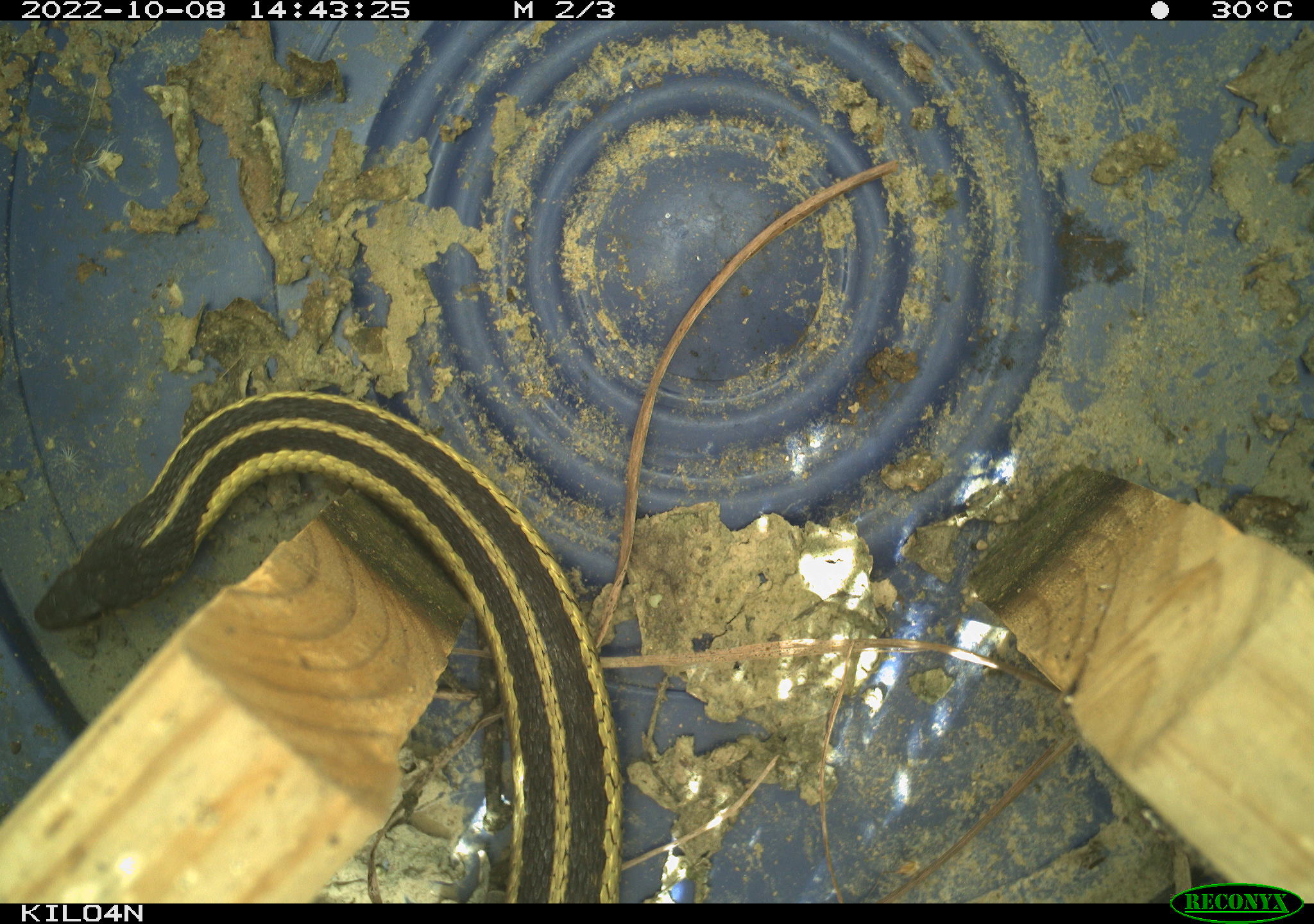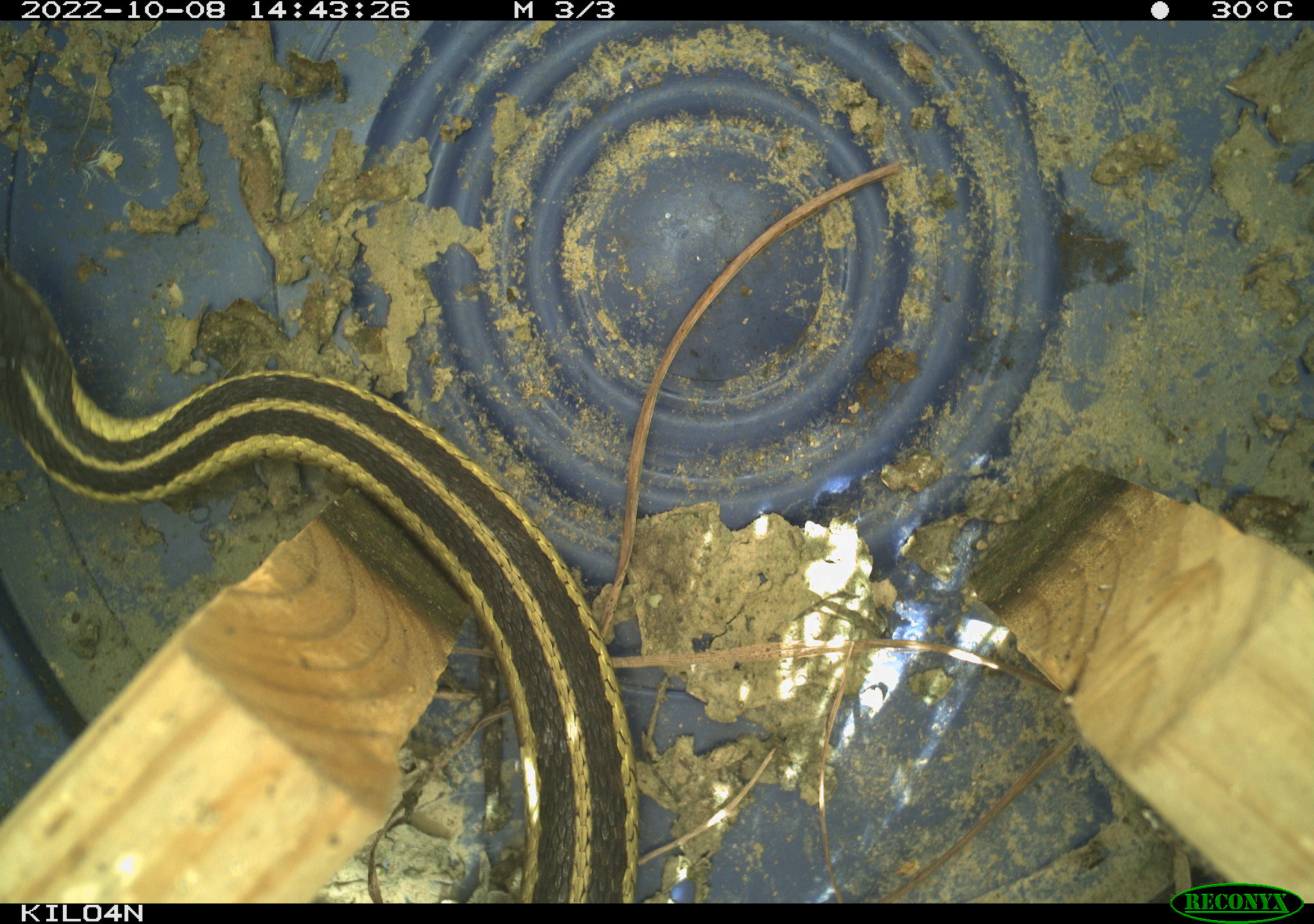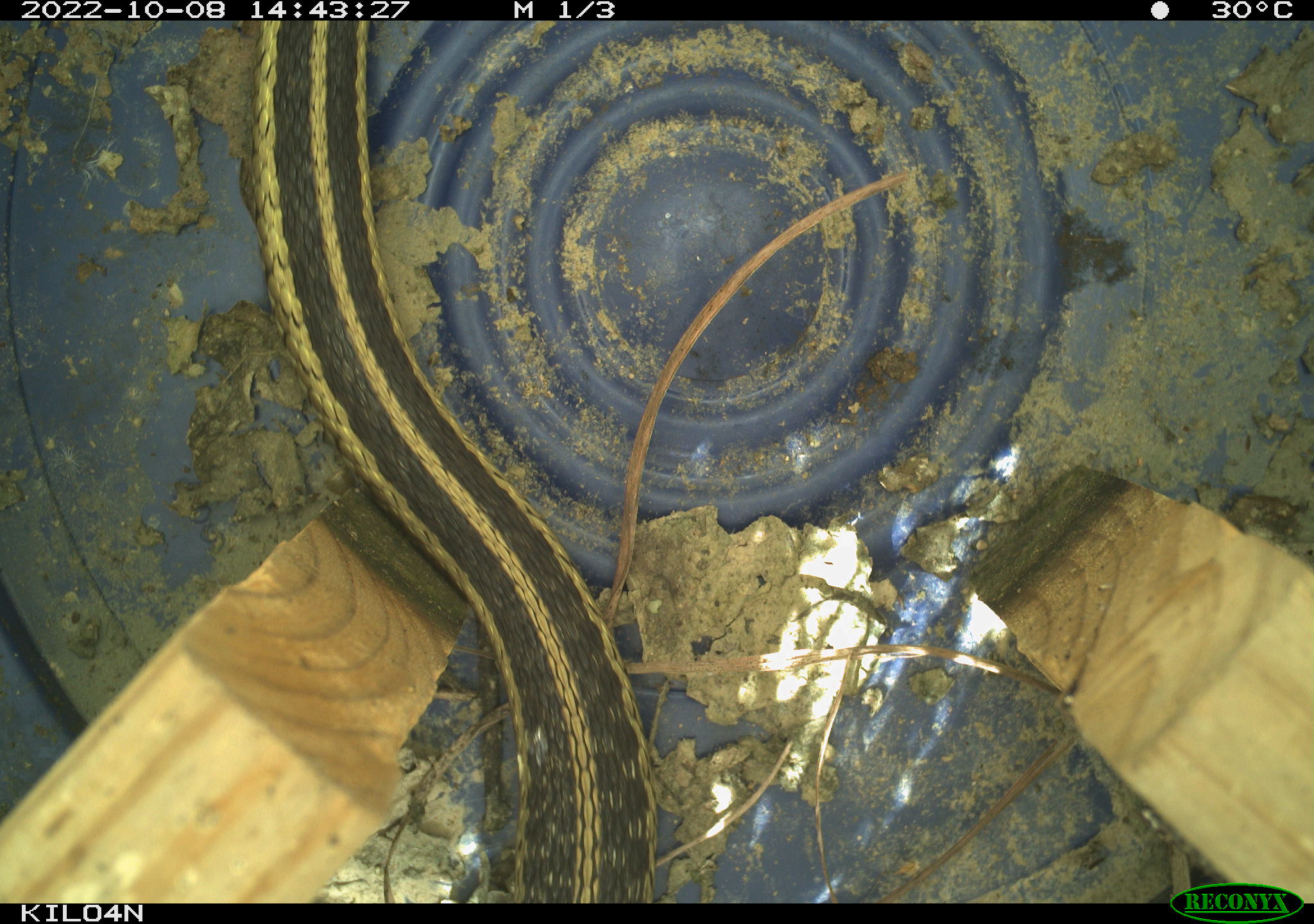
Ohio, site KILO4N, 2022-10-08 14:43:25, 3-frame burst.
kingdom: Animalia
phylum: Chordata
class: Reptilia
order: Squamata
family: Colubridae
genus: Thamnophis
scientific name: Thamnophis sirtalis sirtalis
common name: eastern gartersnake